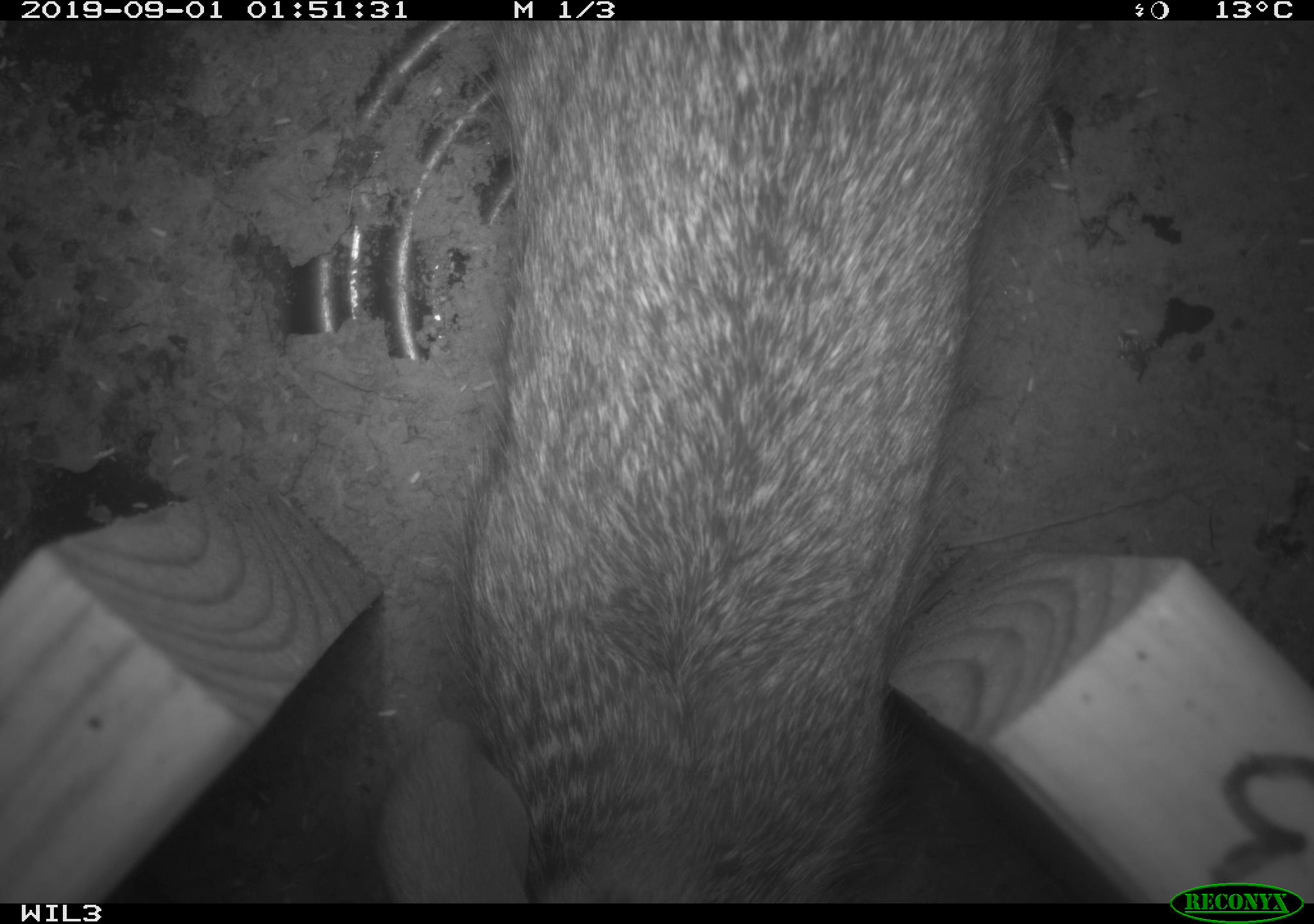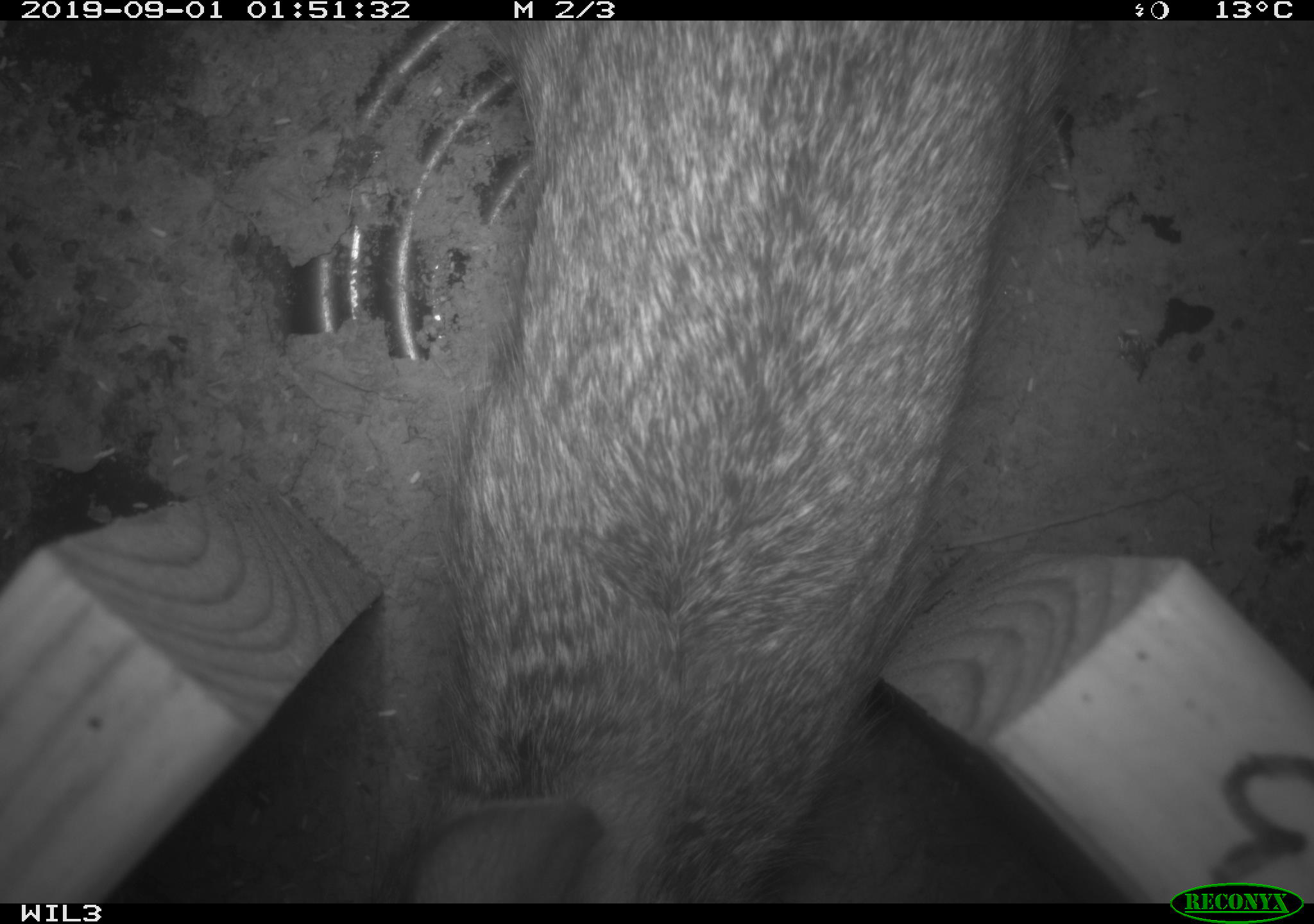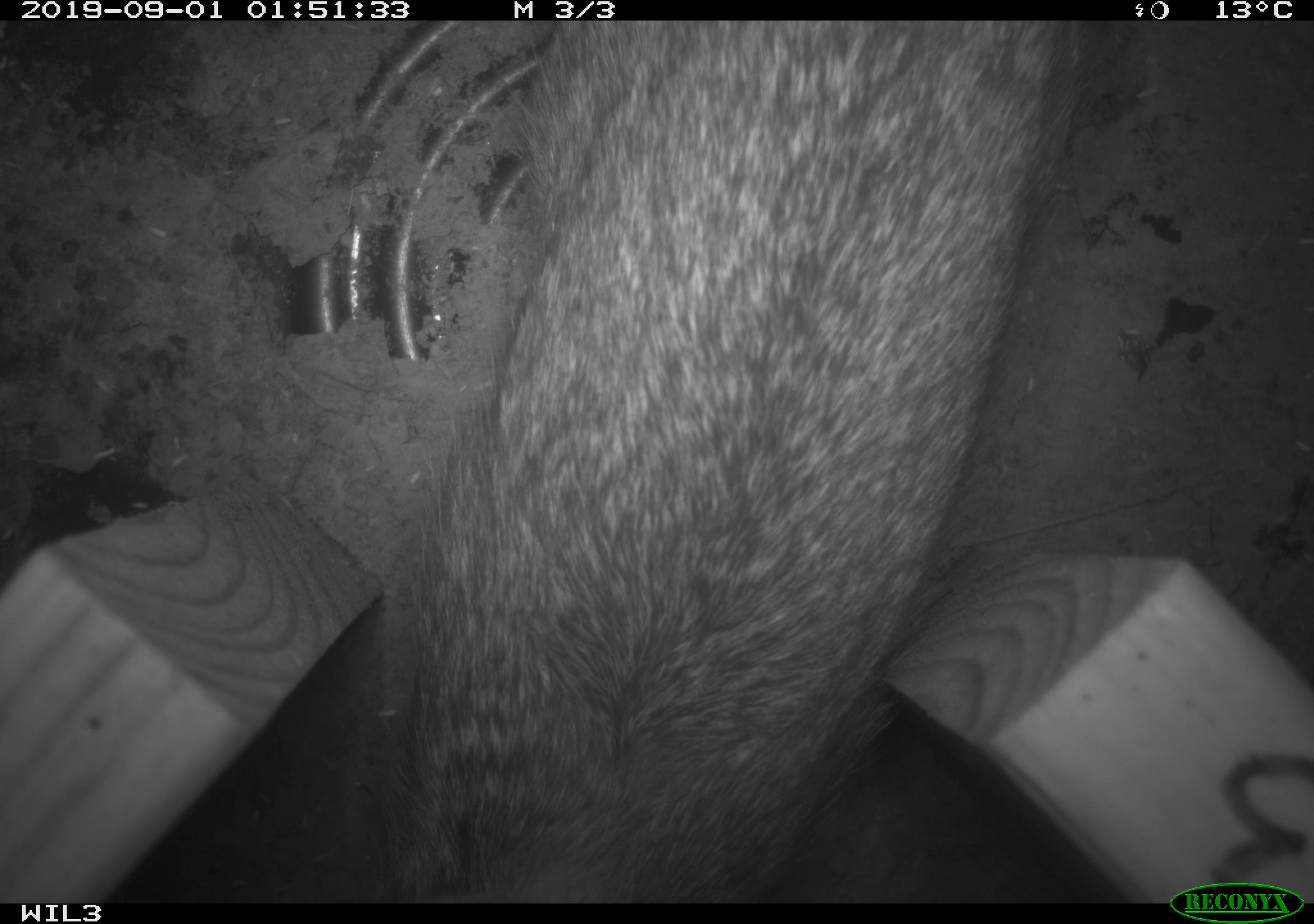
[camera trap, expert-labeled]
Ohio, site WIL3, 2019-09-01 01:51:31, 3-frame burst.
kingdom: Animalia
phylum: Chordata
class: Mammalia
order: Lagomorpha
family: Leporidae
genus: Sylvilagus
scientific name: Sylvilagus floridanus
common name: eastern cottontail